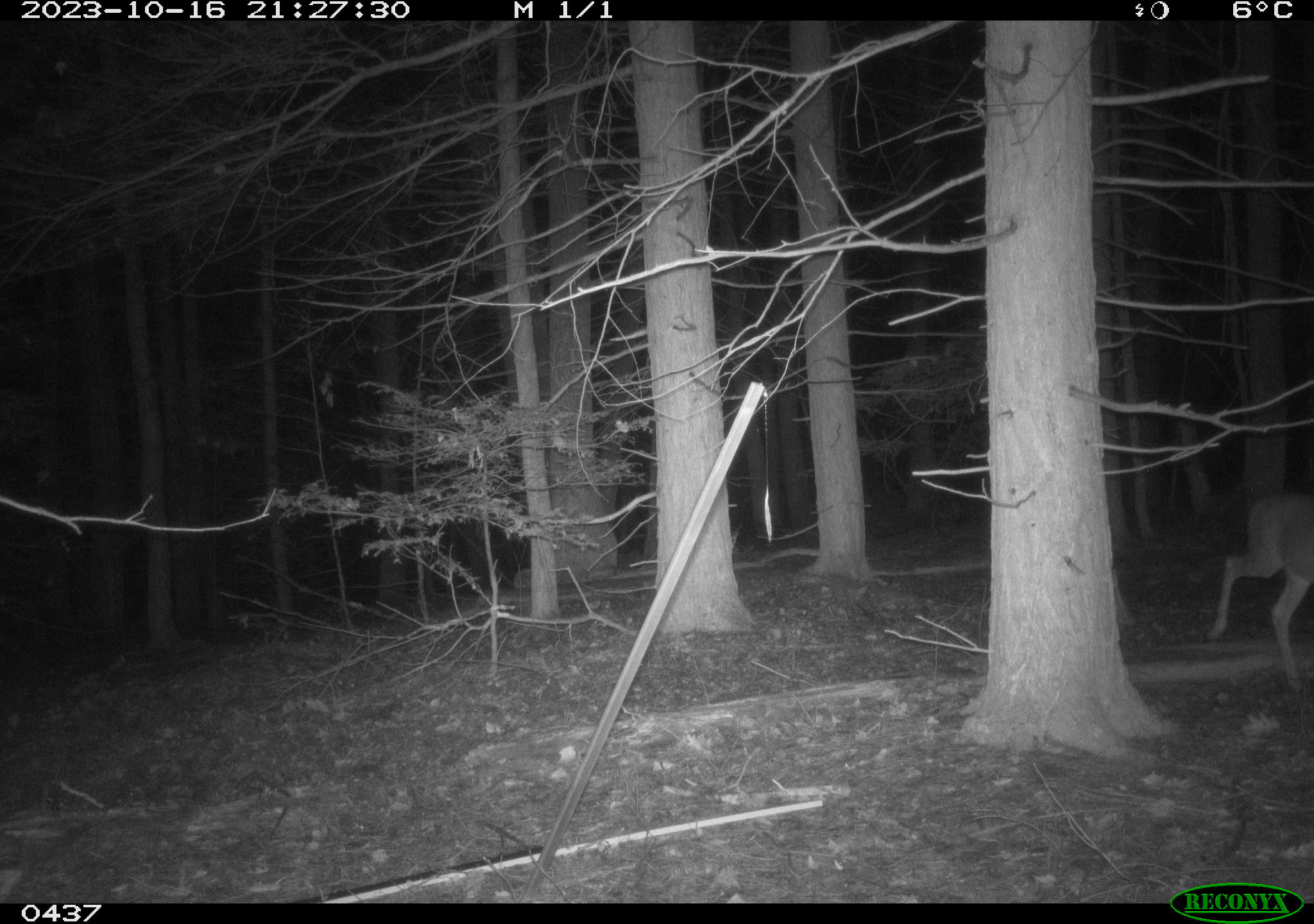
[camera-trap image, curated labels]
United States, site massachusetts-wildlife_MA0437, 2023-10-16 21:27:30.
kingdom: Animalia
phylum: Chordata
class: Mammalia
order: Artiodactyla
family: Cervidae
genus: Odocoileus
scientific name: Odocoileus virginianus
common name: white-tailed deer